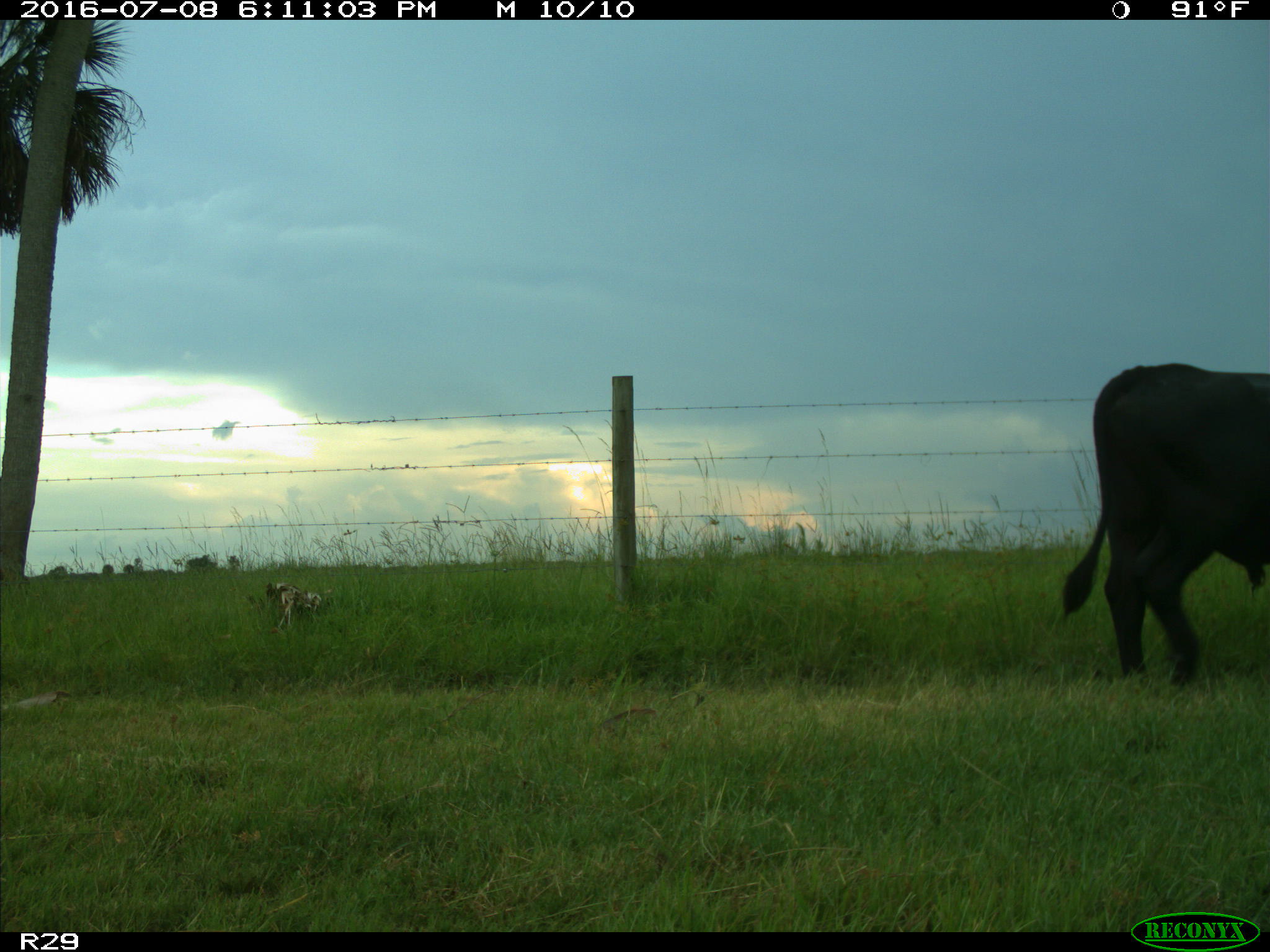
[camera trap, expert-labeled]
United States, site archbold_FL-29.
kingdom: Animalia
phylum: Chordata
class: Mammalia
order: Artiodactyla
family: Bovidae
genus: Bos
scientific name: Bos taurus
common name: domestic cow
Bos taurus (domestic cow).